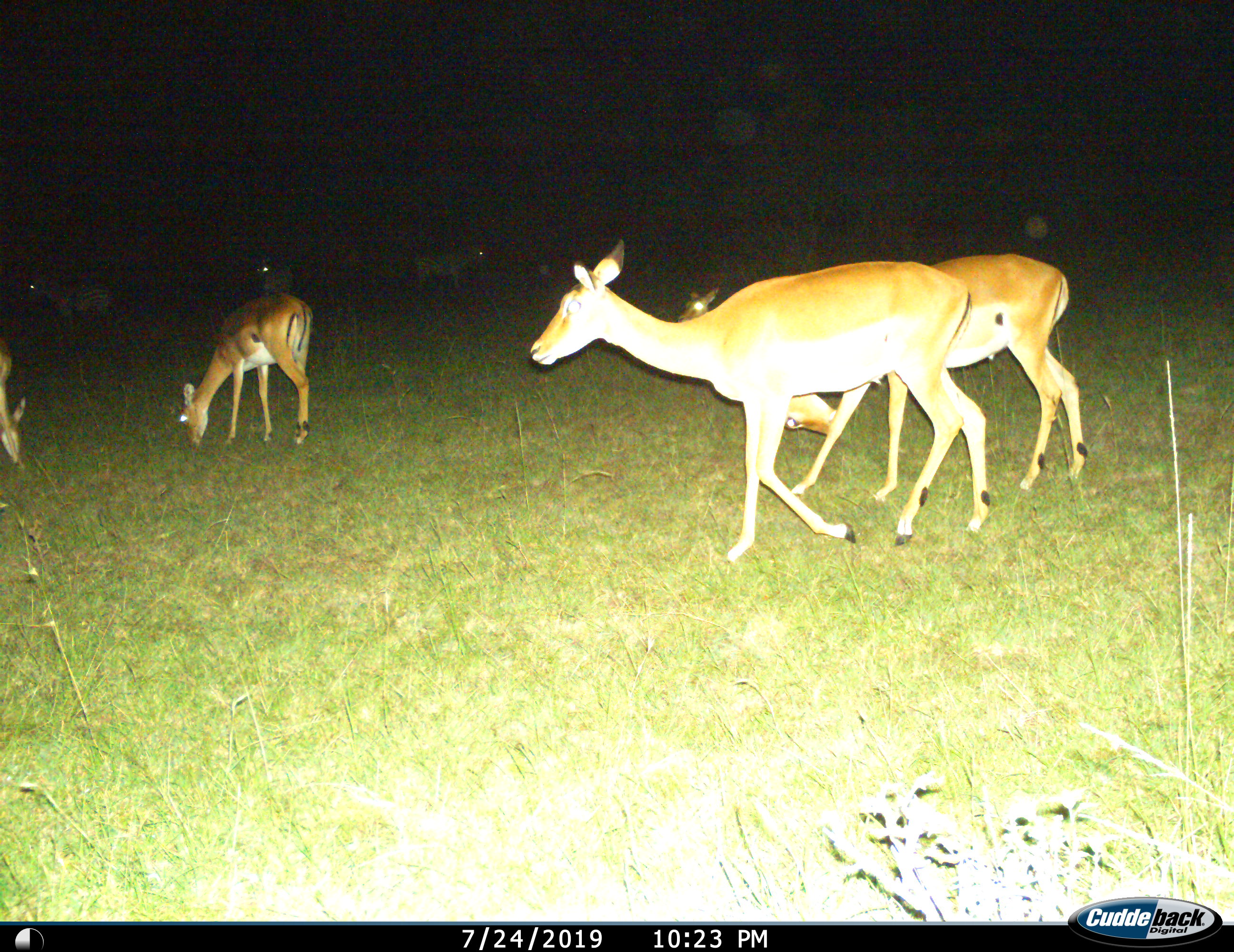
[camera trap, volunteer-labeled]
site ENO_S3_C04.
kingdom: Animalia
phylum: Chordata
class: Mammalia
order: Artiodactyla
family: Bovidae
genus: Aepyceros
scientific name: Aepyceros melampus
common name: impala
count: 8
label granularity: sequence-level